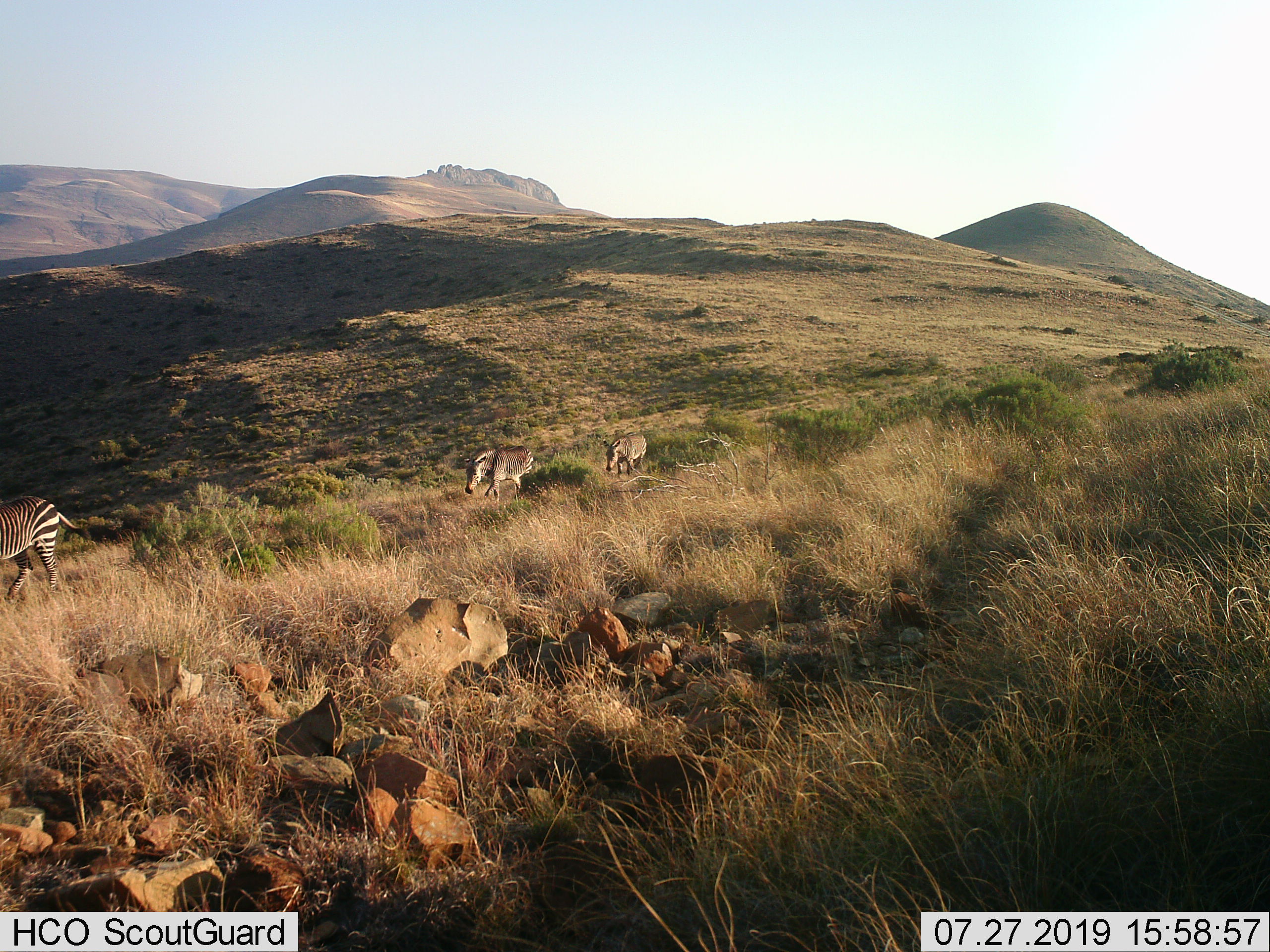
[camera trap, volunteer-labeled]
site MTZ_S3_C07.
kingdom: Animalia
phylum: Chordata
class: Mammalia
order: Perissodactyla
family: Equidae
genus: Equus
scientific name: Equus zebra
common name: mountain zebra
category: zebramountain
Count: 3.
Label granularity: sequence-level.